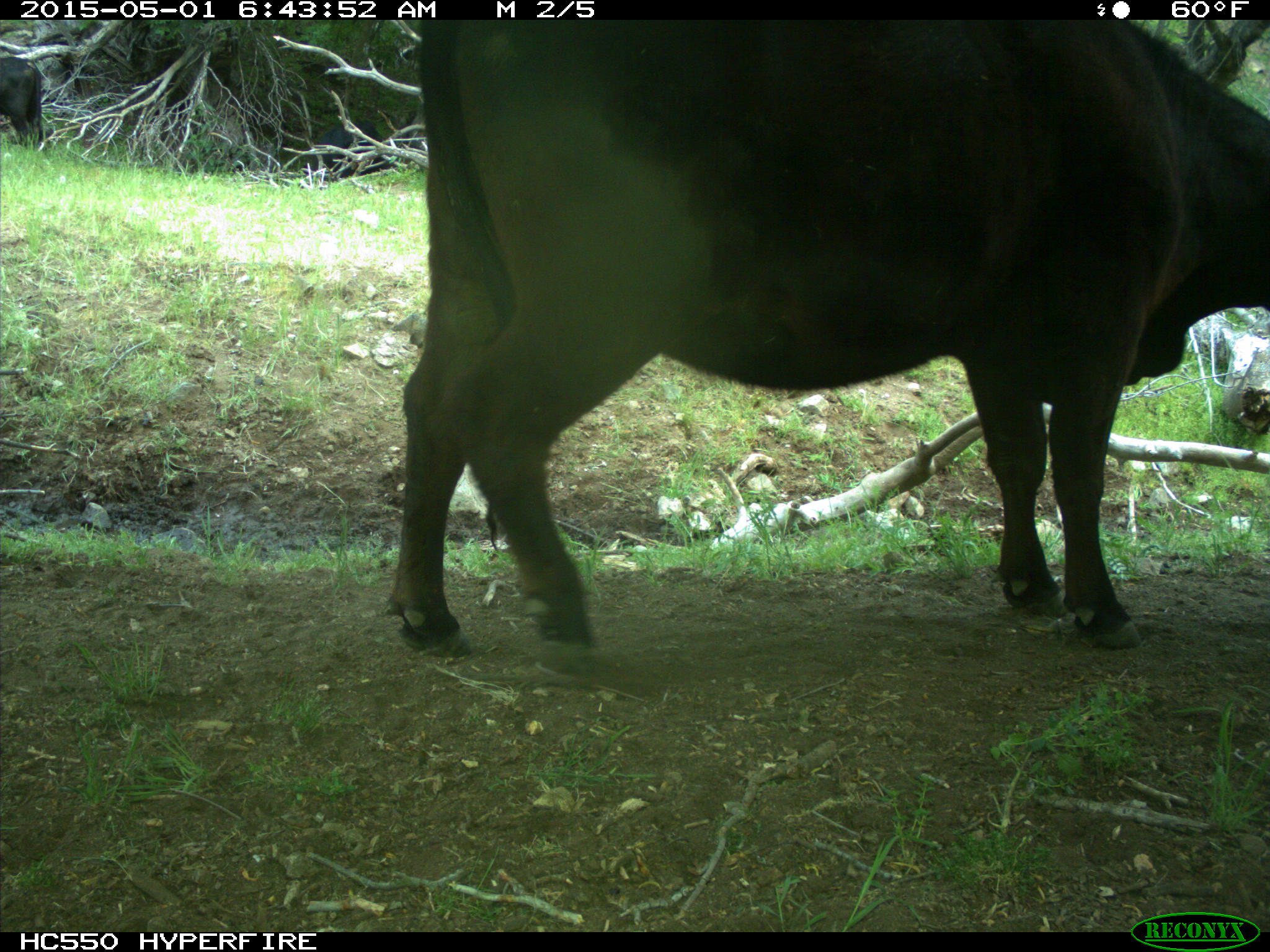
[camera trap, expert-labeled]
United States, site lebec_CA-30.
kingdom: Animalia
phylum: Chordata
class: Mammalia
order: Artiodactyla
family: Bovidae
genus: Bos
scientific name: Bos taurus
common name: domestic cow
Bos taurus (domestic cow).